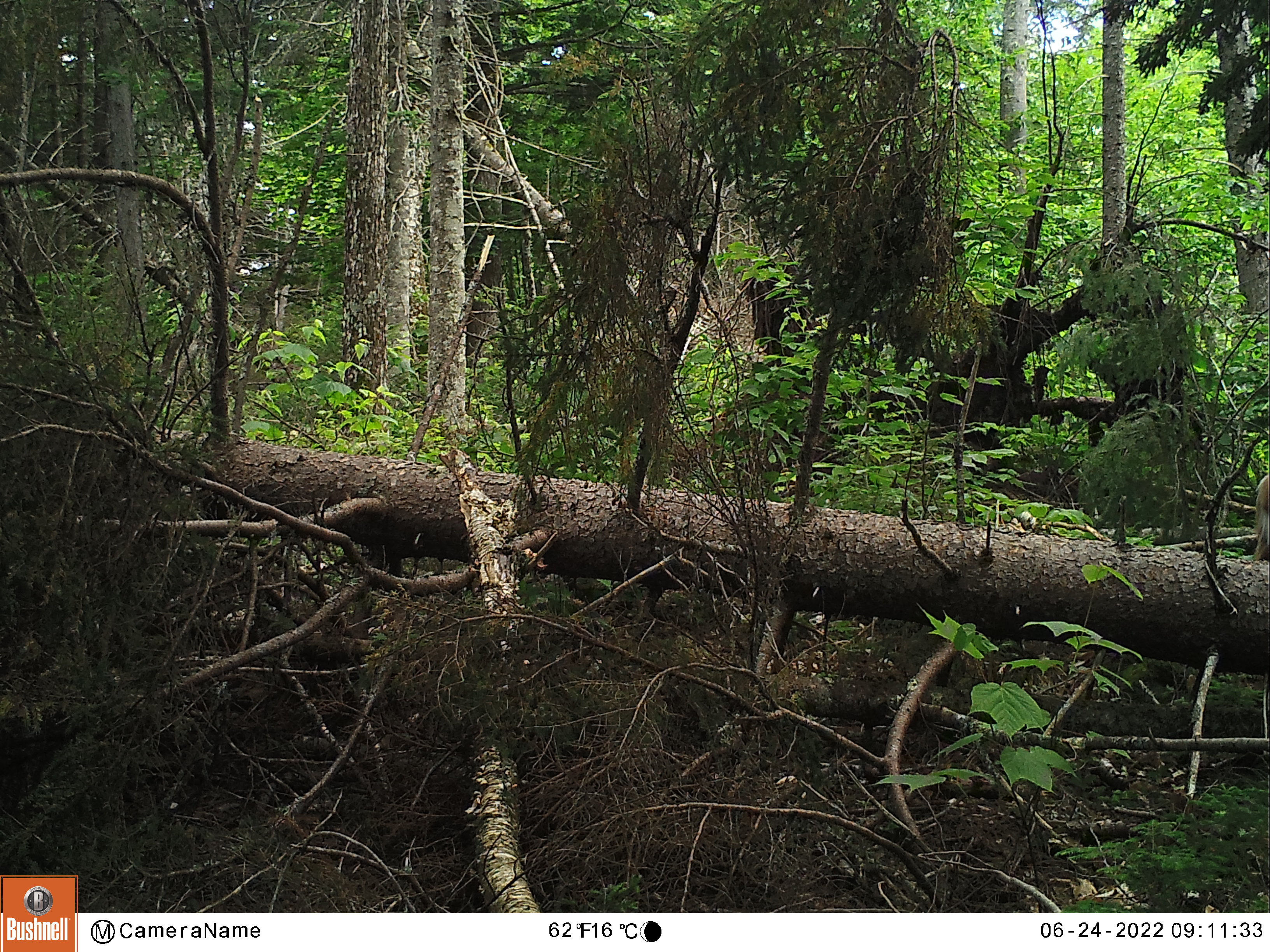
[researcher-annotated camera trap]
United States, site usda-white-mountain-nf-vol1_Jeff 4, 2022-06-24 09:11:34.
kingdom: Animalia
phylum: Chordata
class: Mammalia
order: Artiodactyla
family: Cervidae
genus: Odocoileus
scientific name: Odocoileus virginianus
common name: white-tailed deer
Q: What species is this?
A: White-tailed deer (Odocoileus virginianus).